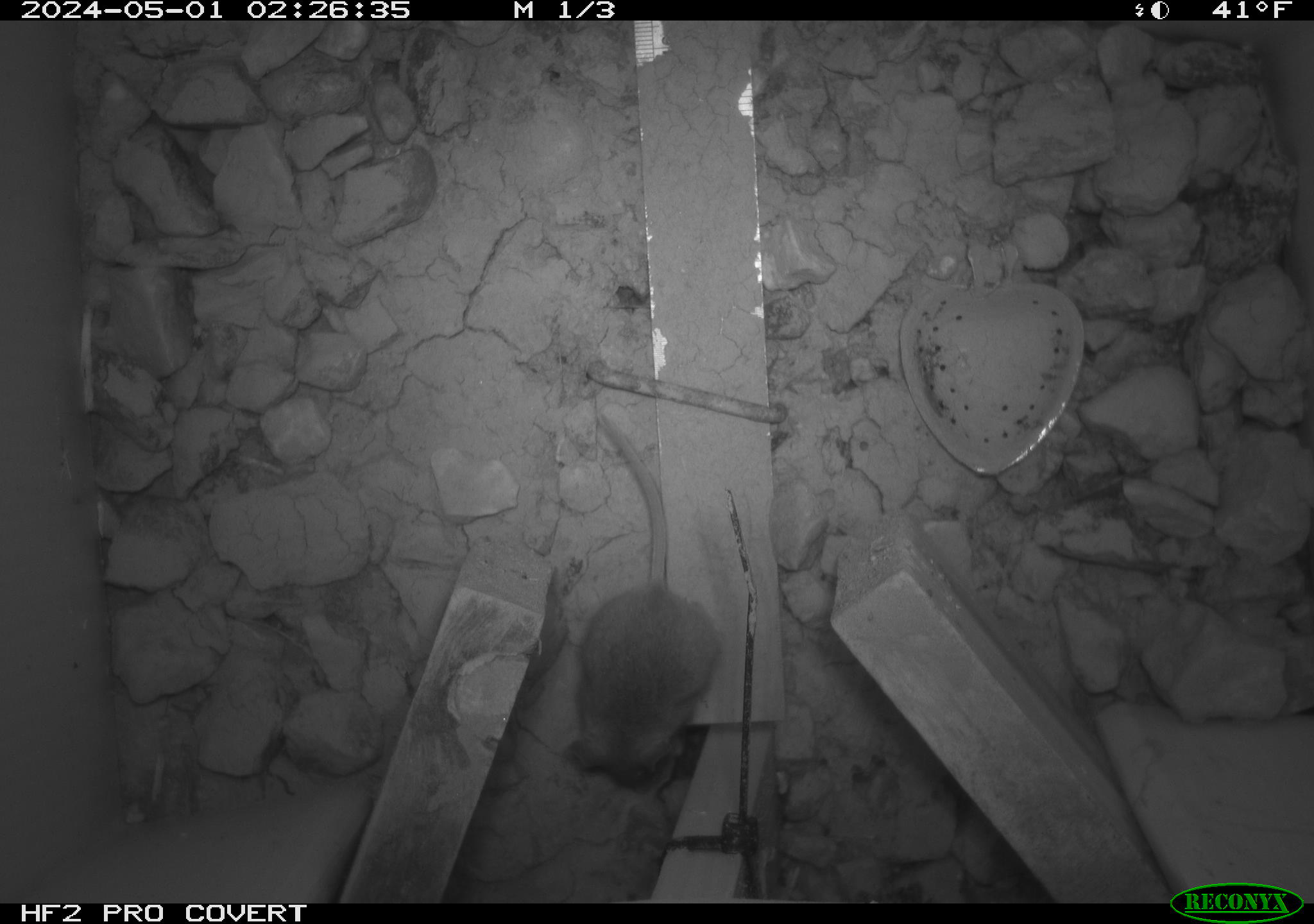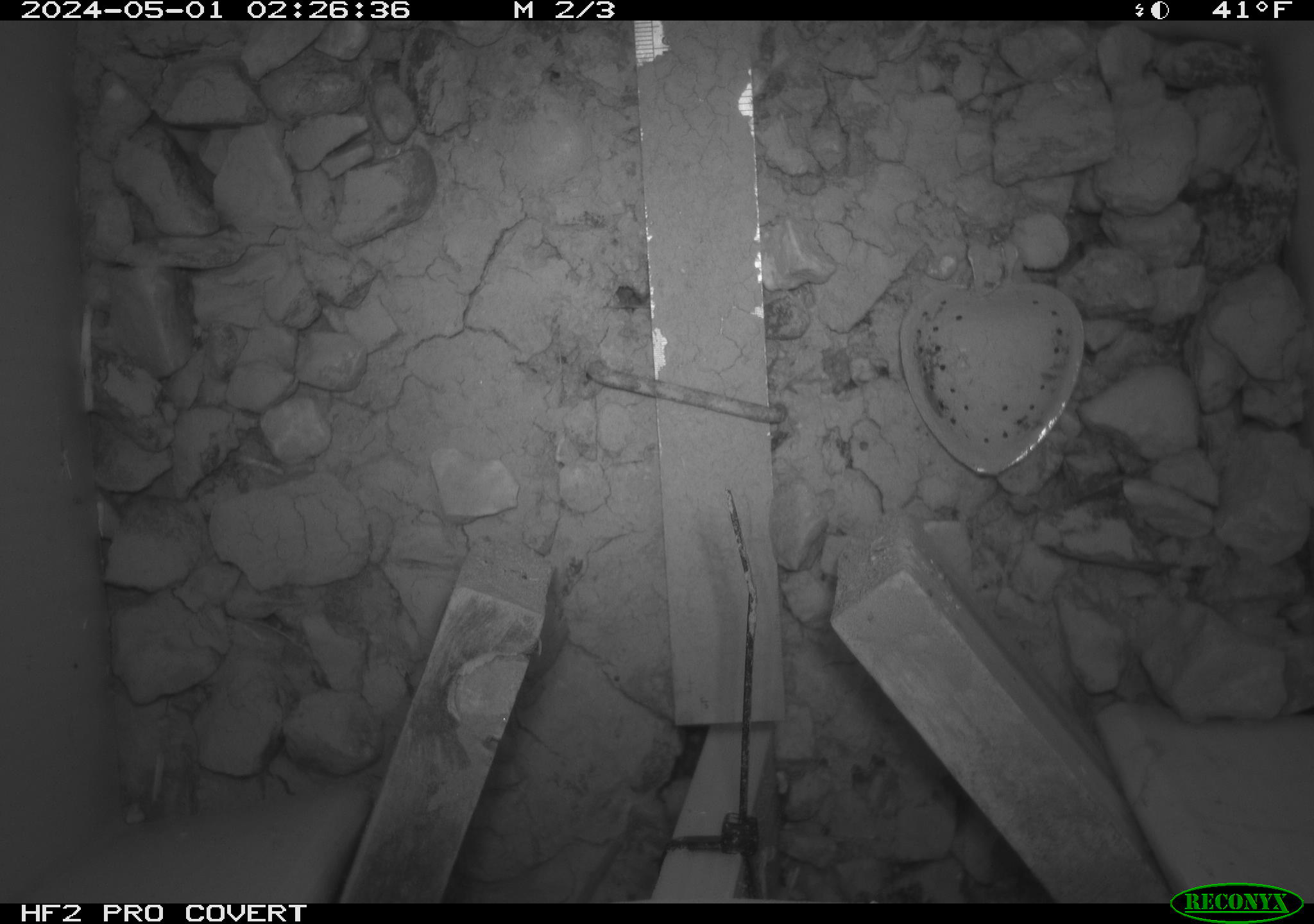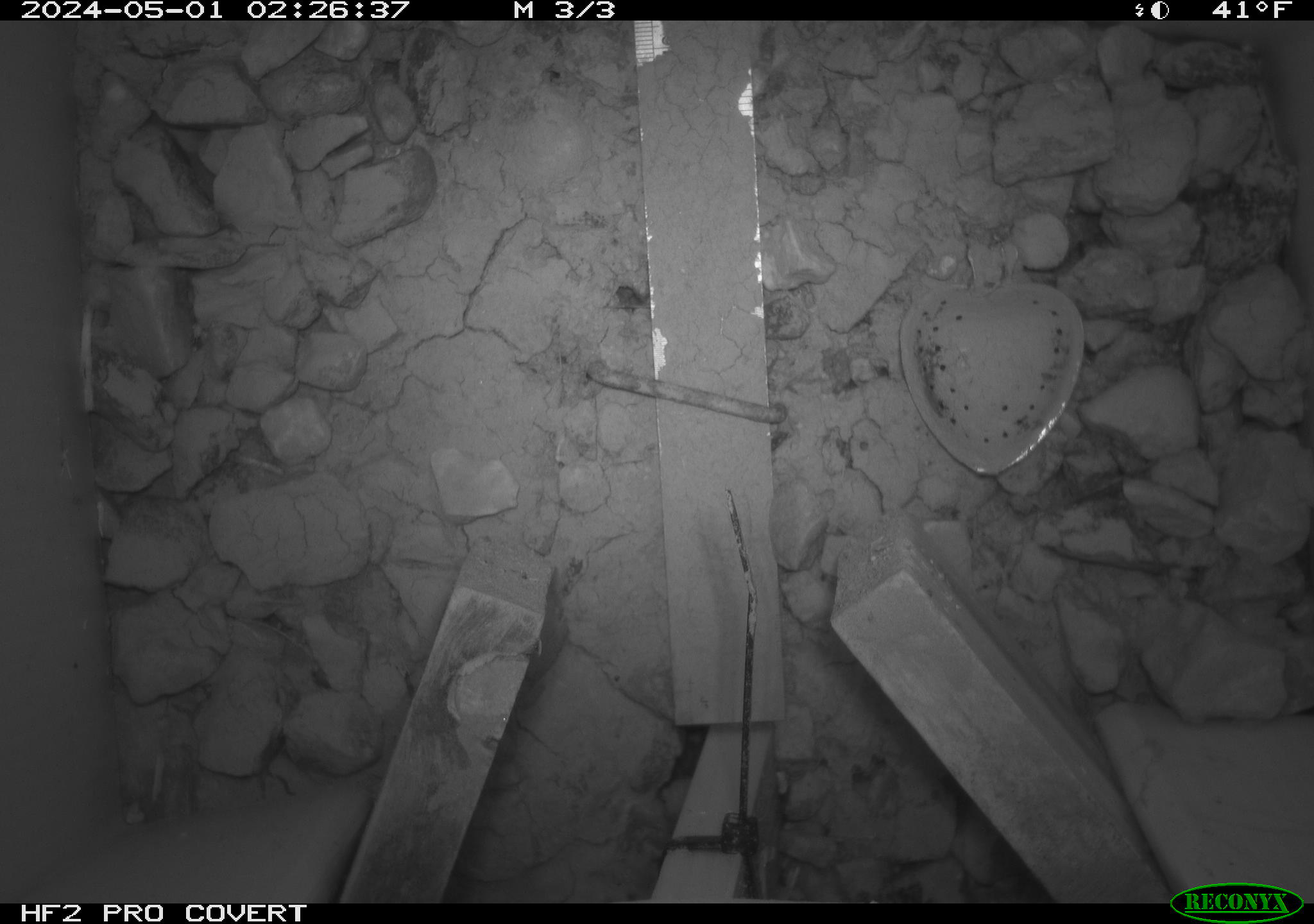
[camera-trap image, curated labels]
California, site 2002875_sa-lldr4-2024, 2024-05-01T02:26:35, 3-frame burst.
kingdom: Animalia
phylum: Chordata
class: Mammalia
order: Rodentia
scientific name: Rodentia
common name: mouse species